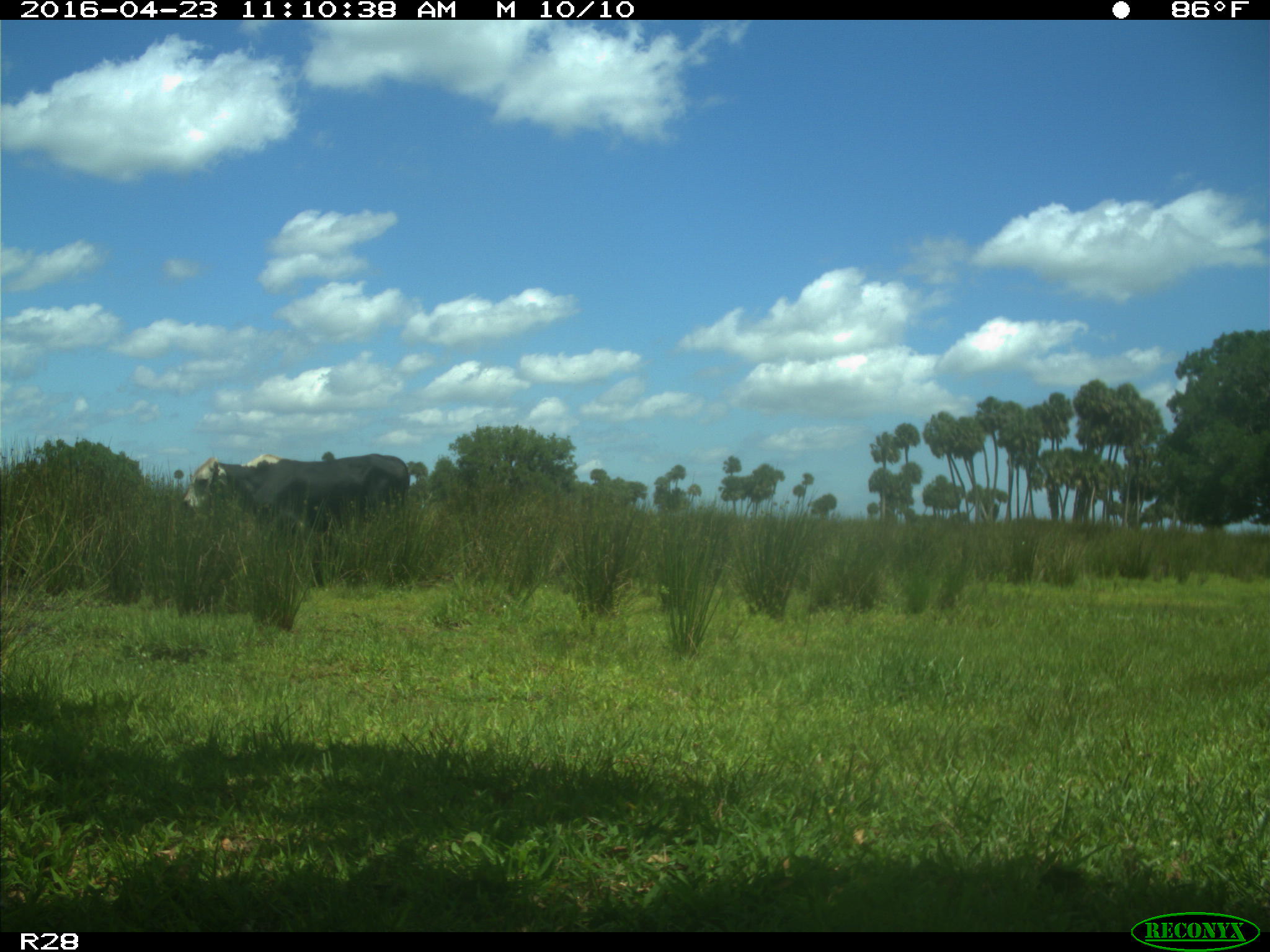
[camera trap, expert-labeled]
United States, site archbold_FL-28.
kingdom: Animalia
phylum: Chordata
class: Mammalia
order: Artiodactyla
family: Bovidae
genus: Bos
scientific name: Bos taurus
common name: domestic cow